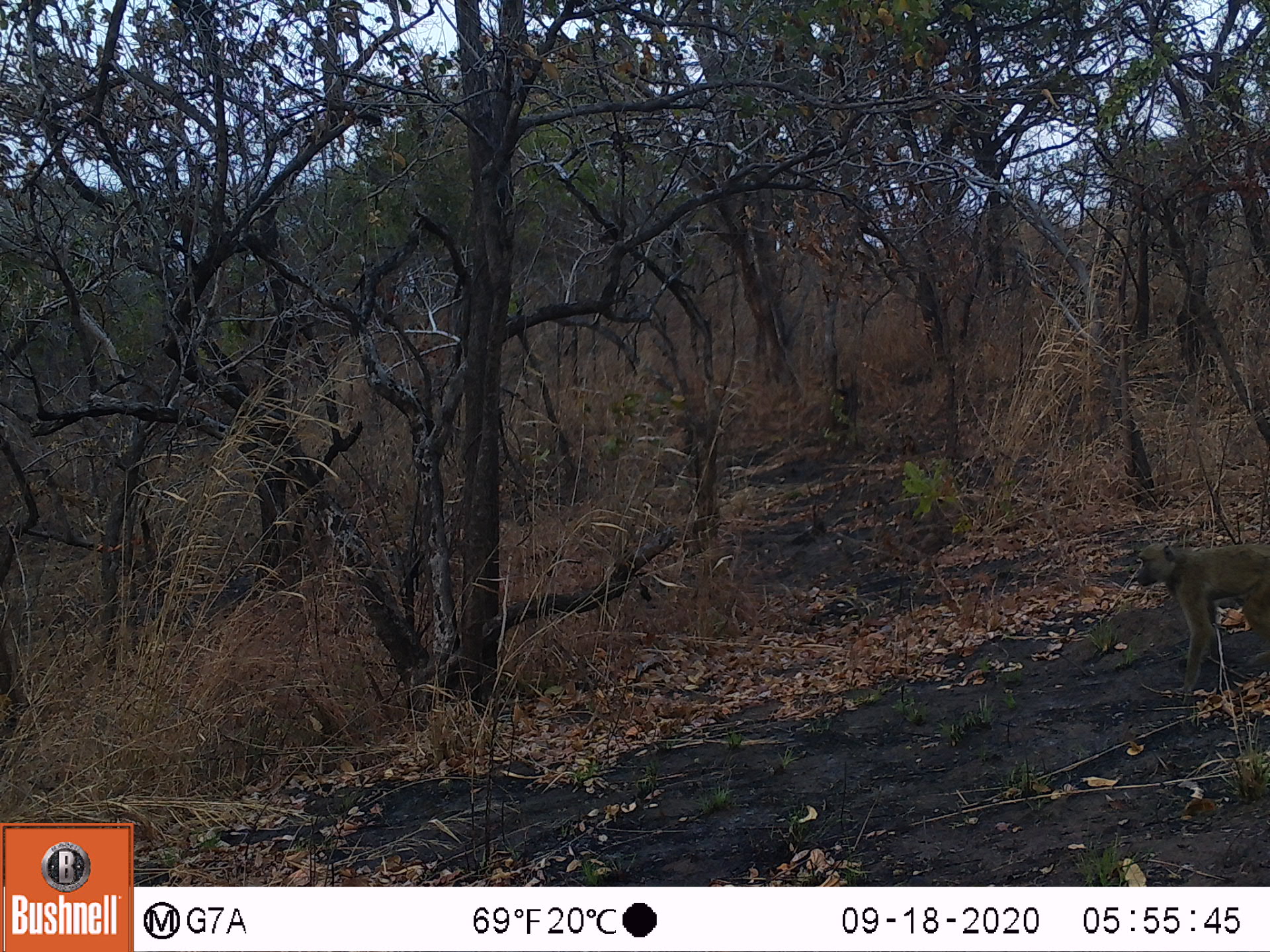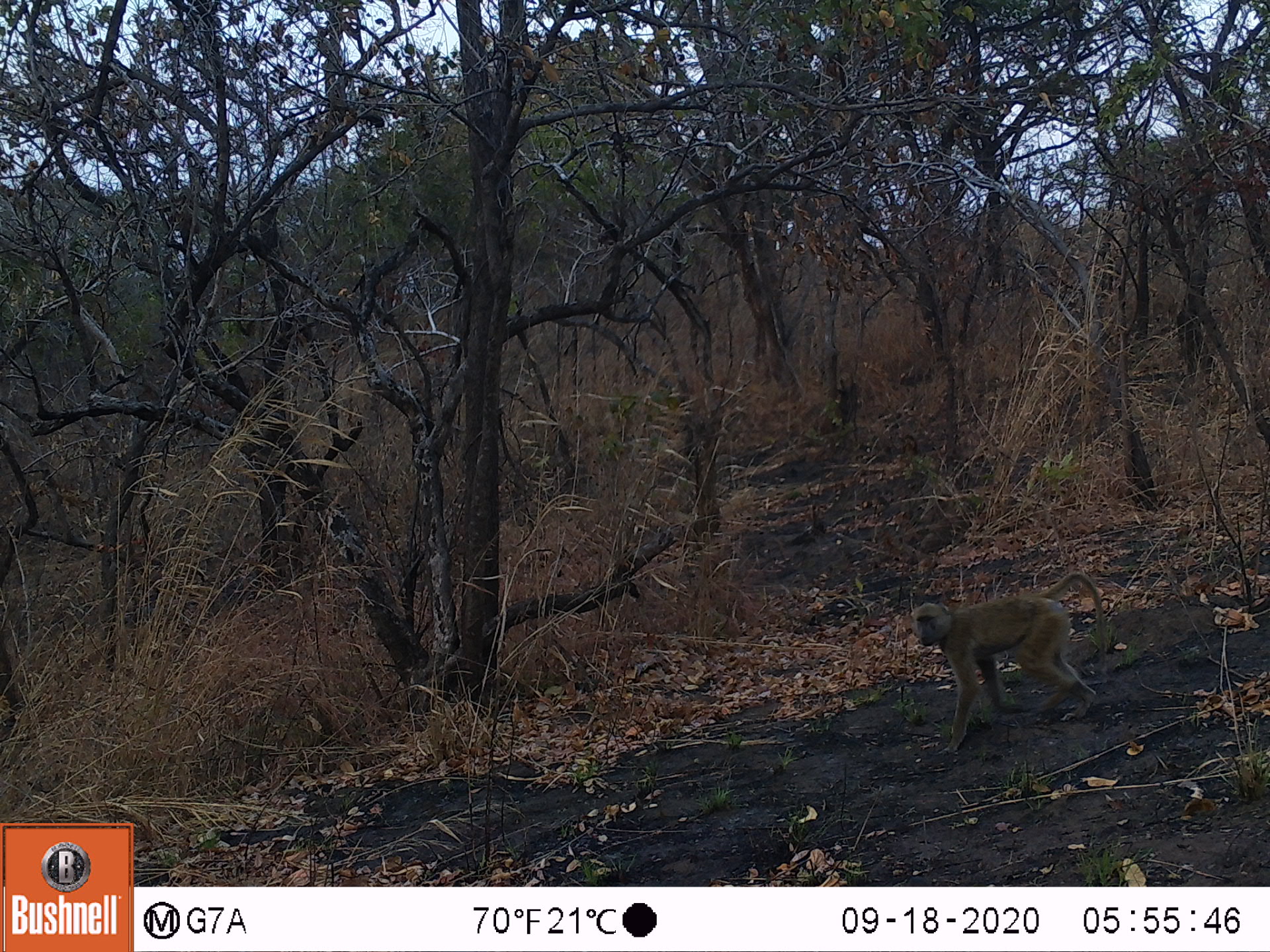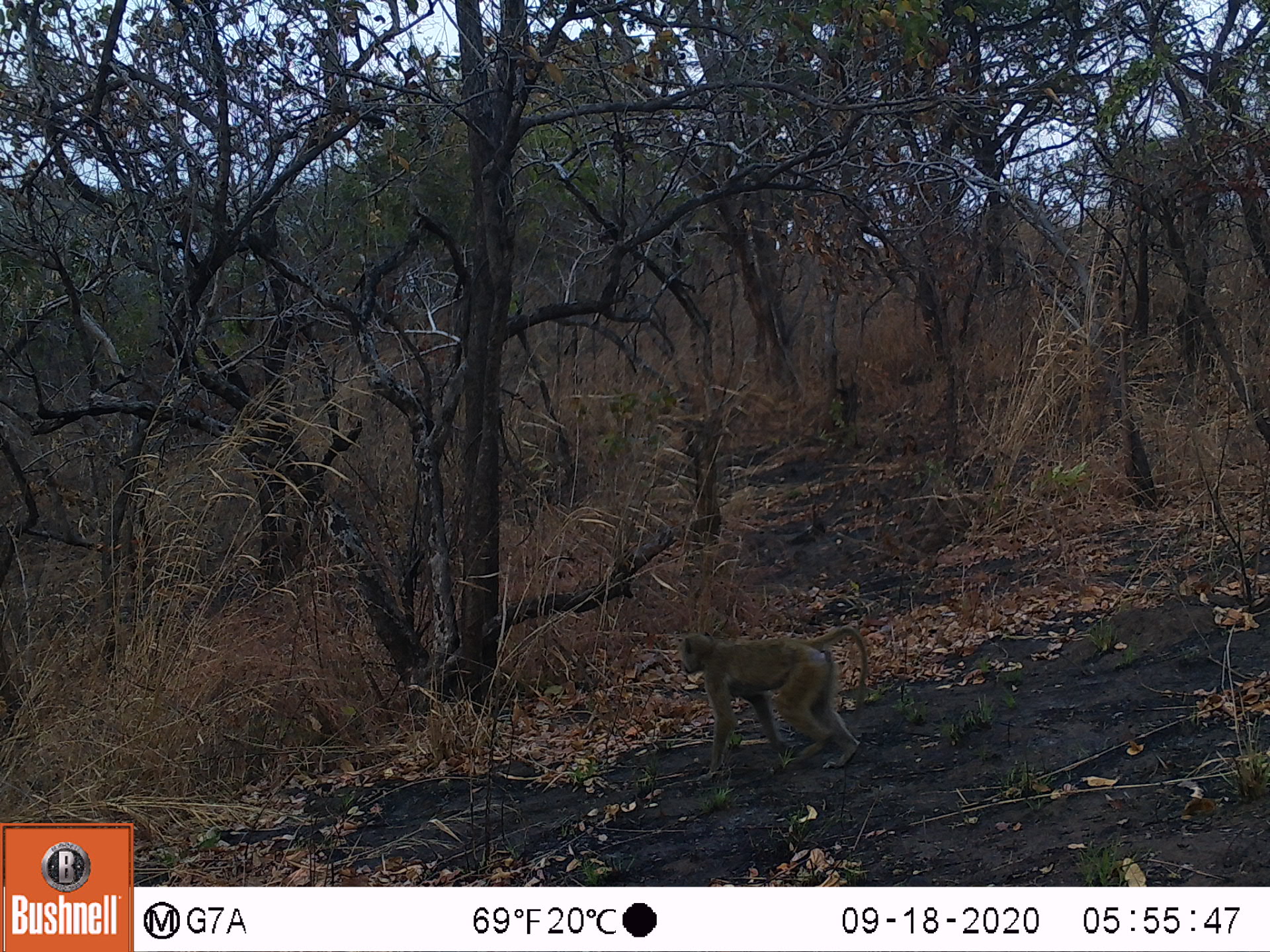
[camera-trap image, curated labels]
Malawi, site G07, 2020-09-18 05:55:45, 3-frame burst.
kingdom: Animalia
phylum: Chordata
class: Mammalia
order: Primates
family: Cercopithecidae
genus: Papio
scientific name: Papio cynocephalus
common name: yellow baboon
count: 1